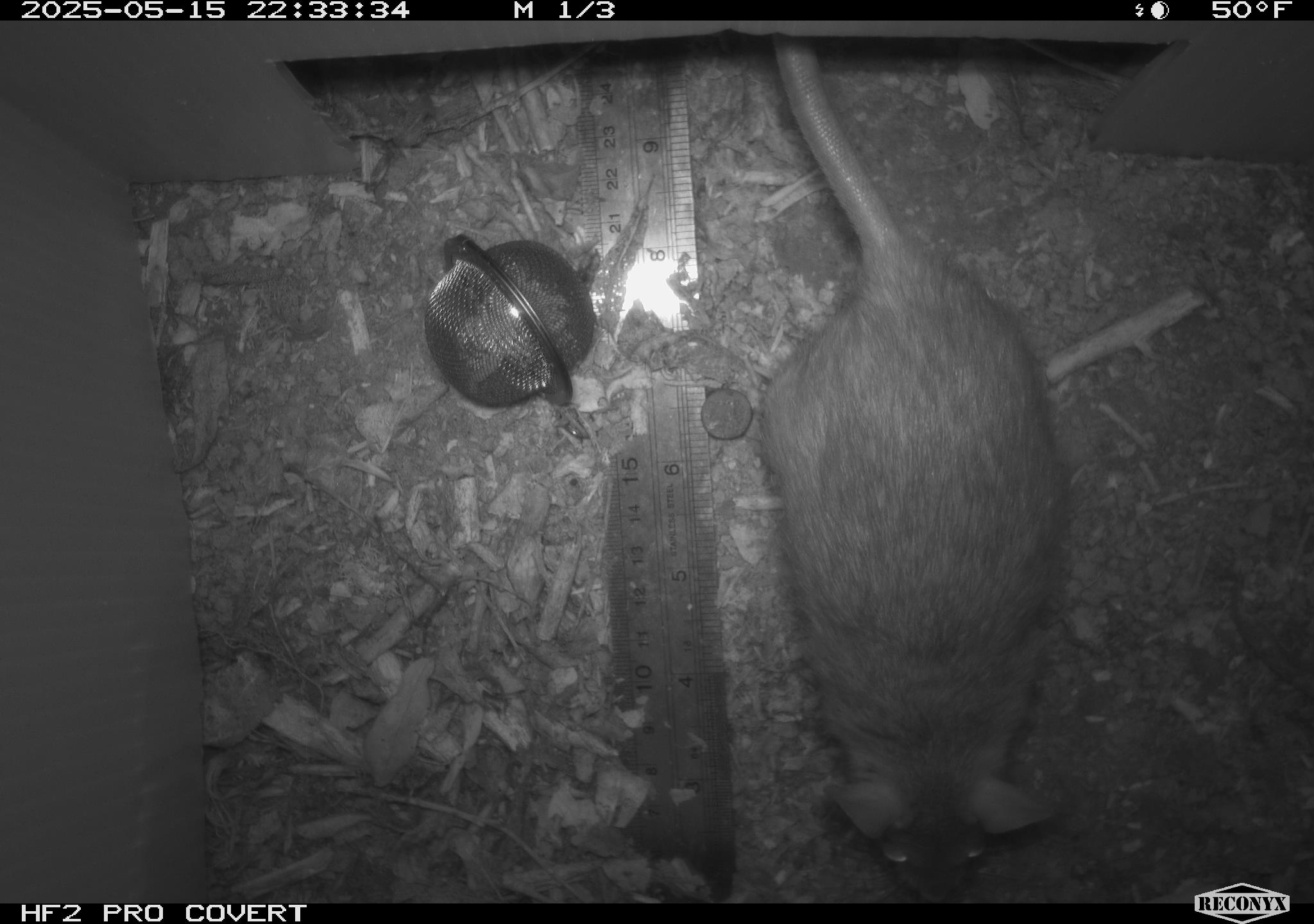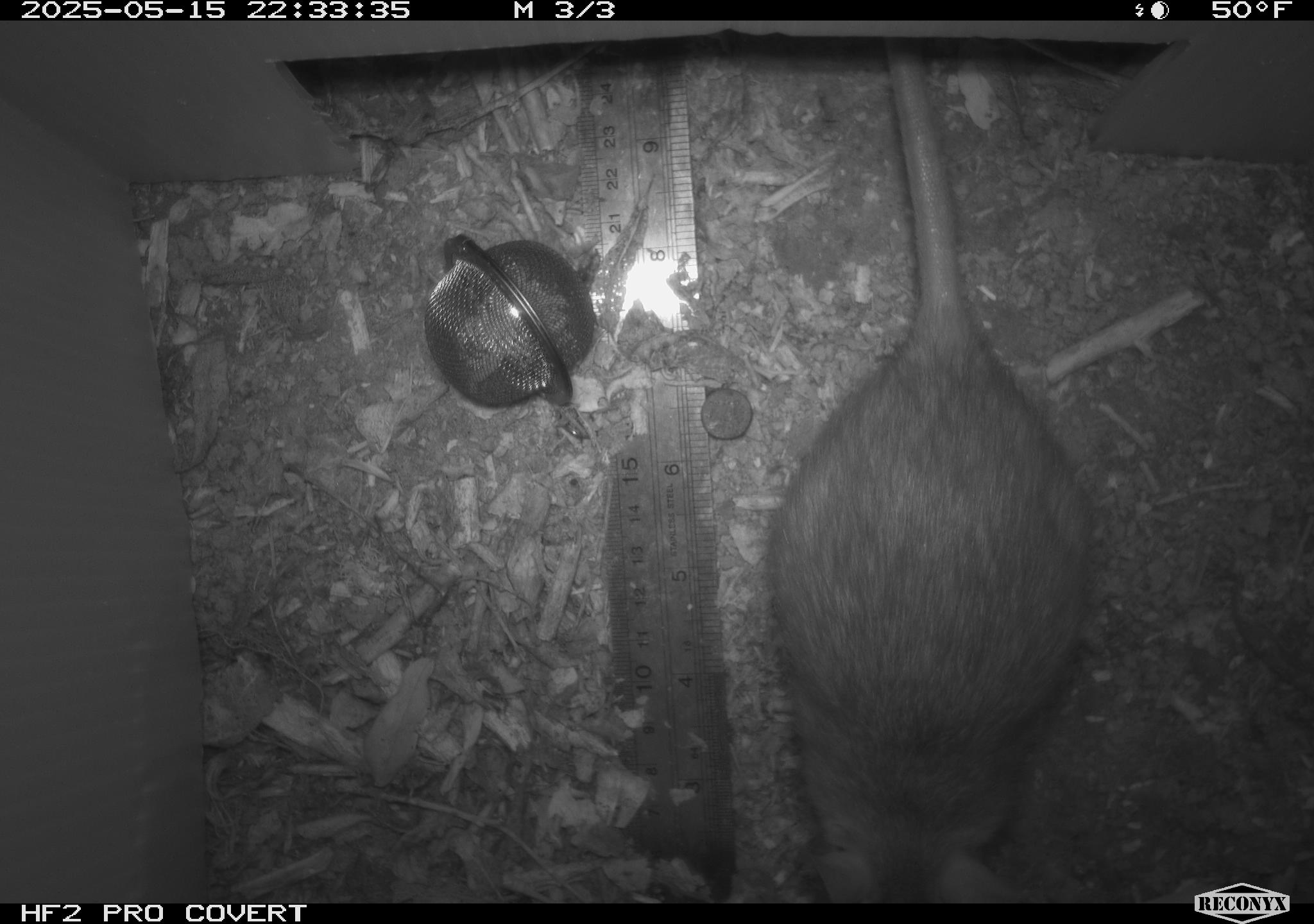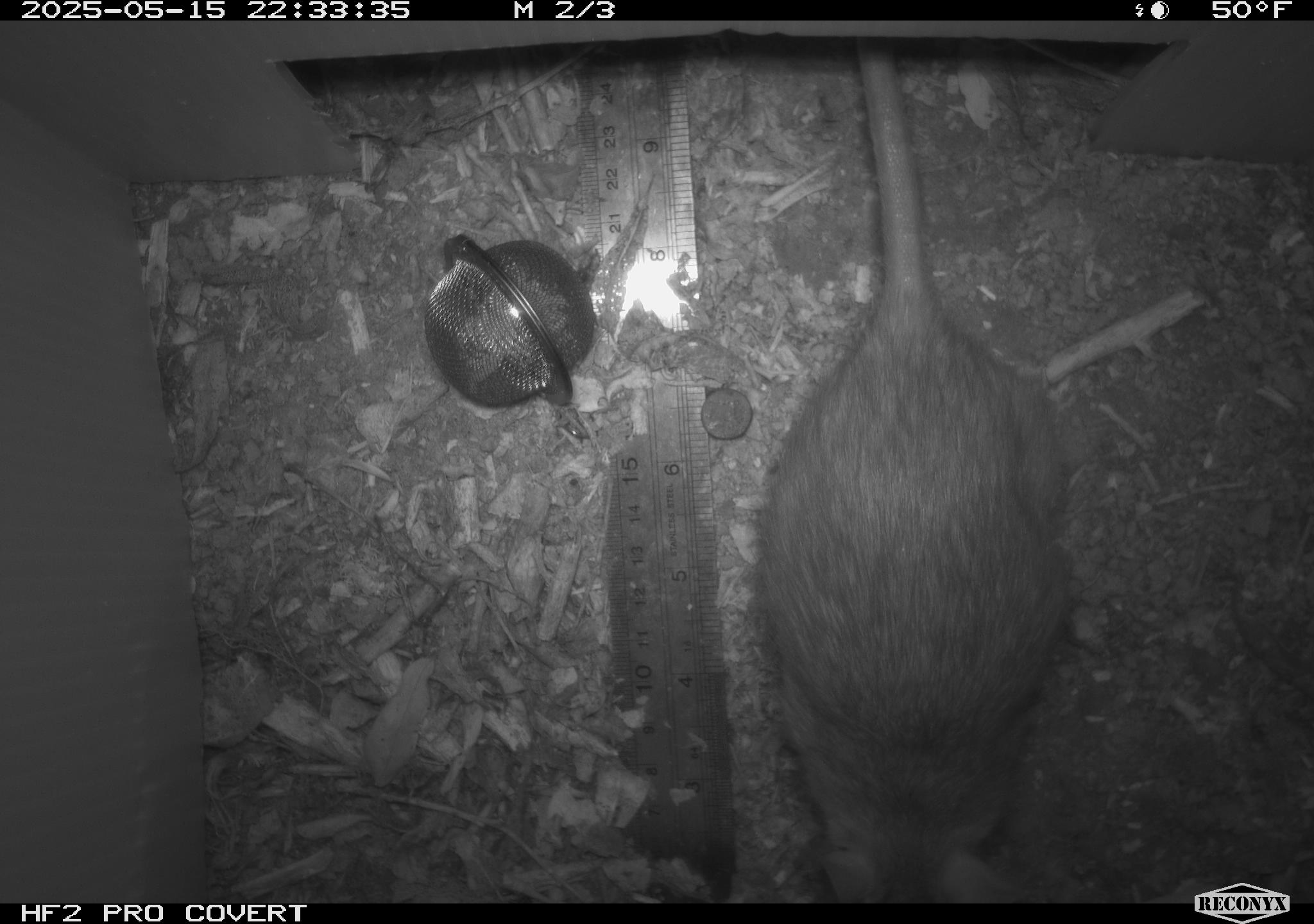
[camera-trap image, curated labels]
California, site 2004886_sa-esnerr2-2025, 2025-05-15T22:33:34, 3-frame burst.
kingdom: Animalia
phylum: Chordata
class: Mammalia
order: Rodentia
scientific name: Rodentia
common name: rodent